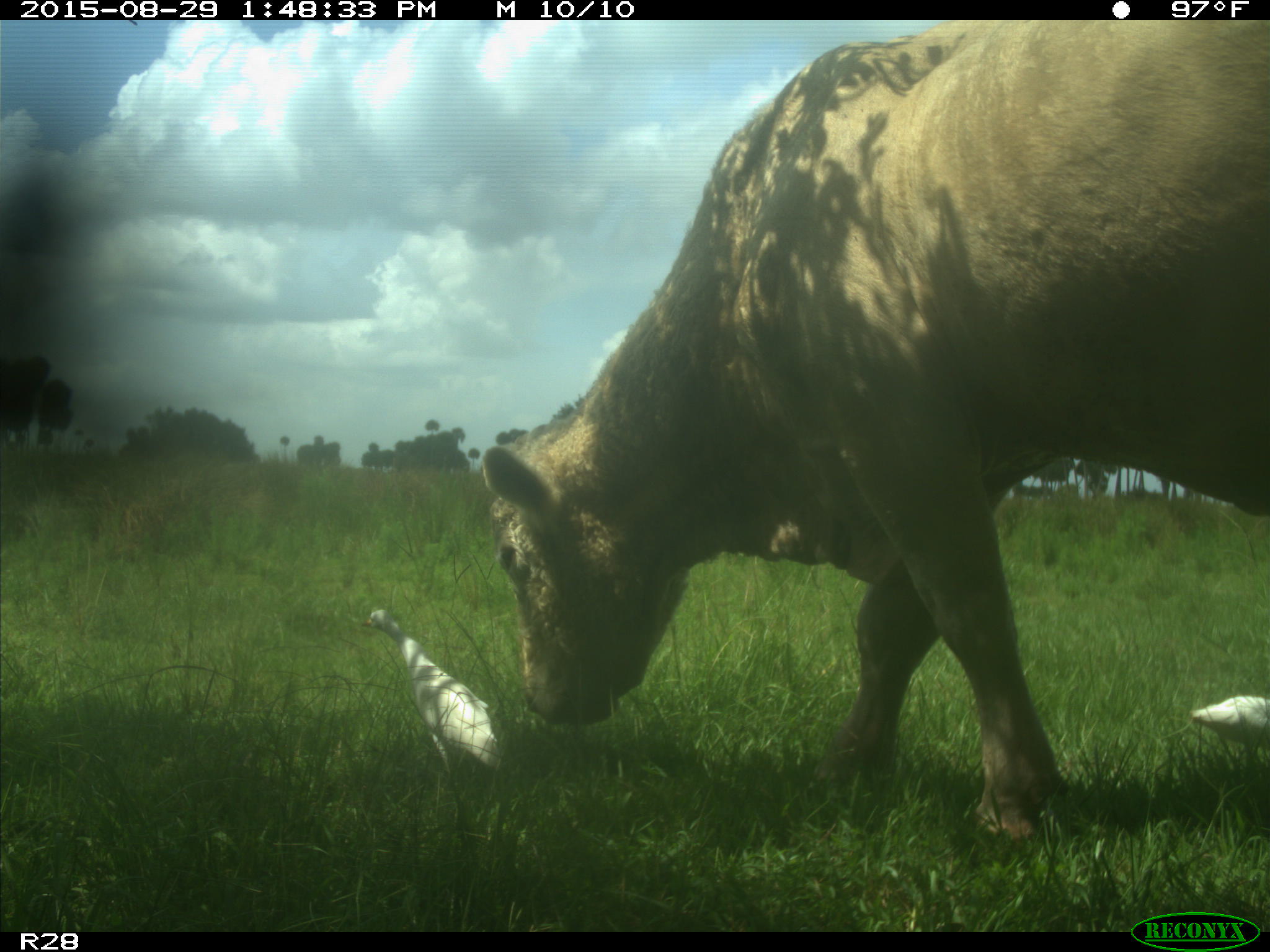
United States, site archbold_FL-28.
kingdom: Animalia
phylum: Chordata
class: Mammalia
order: Artiodactyla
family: Bovidae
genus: Bos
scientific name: Bos taurus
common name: domestic cow